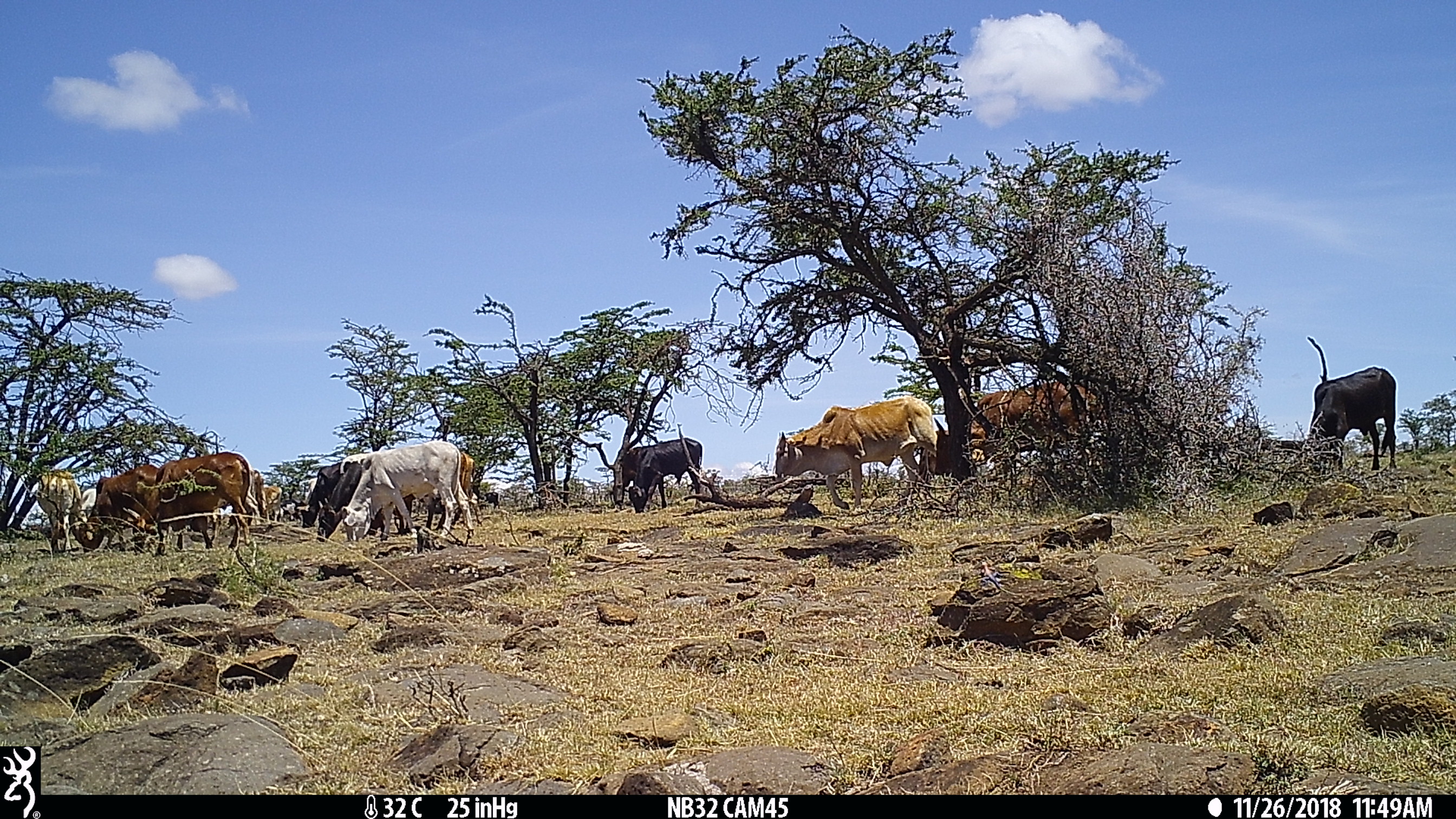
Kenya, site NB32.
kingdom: Animalia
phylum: Chordata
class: Mammalia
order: Artiodactyla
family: Bovidae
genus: Bos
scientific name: Bos taurus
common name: cattle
Cattle (Bos taurus).